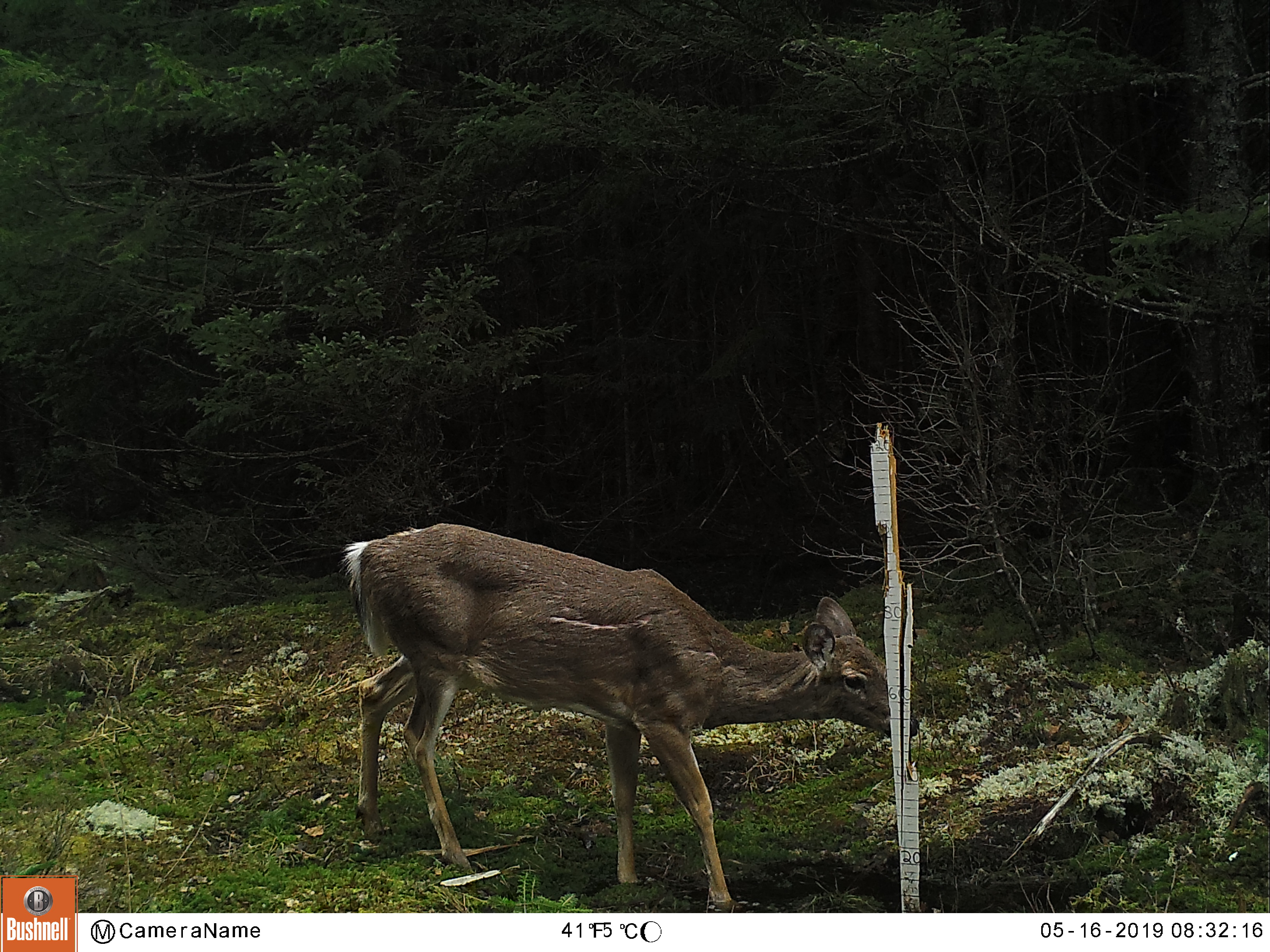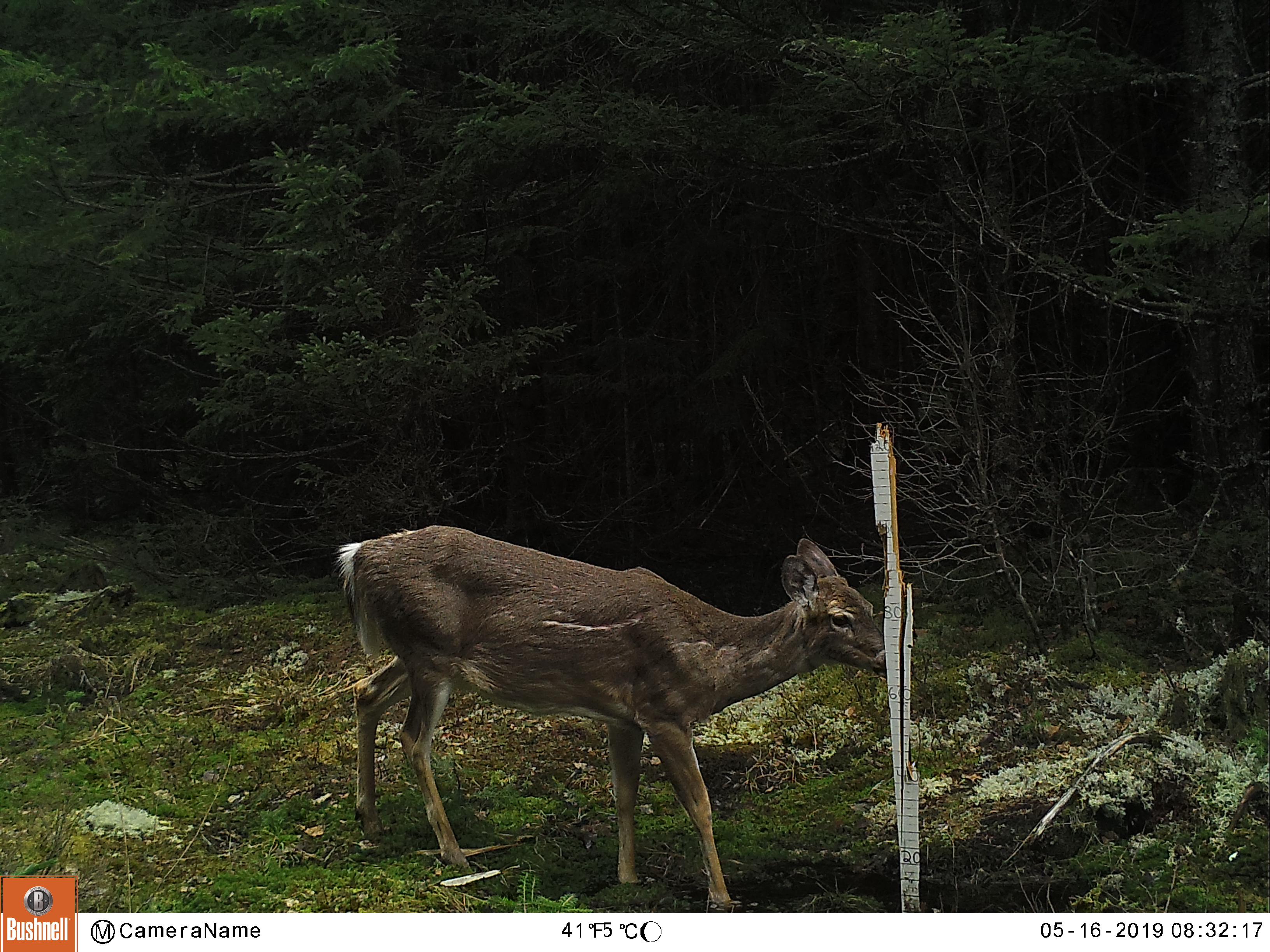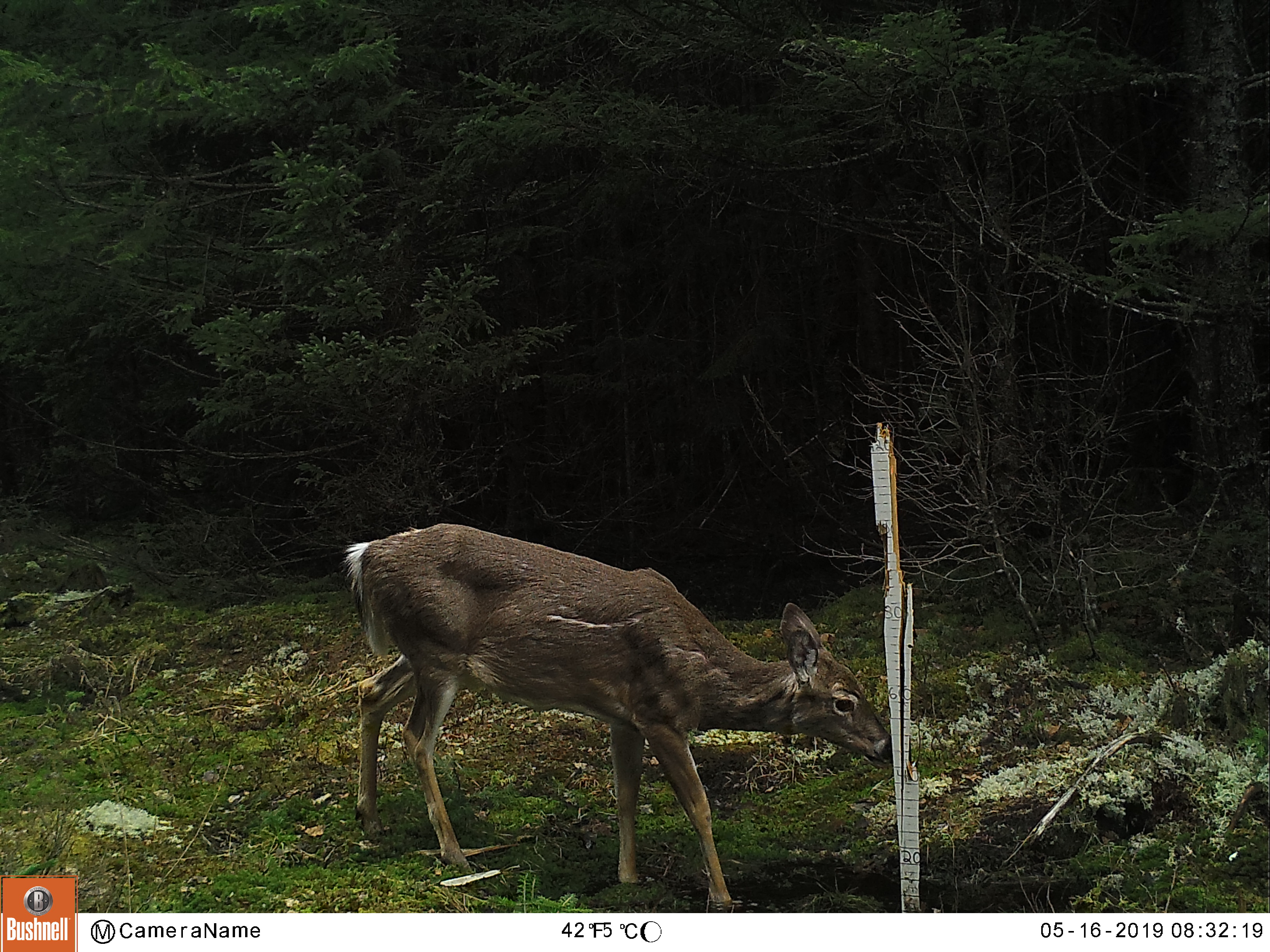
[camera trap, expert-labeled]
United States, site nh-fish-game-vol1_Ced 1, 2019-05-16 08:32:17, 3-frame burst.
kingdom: Animalia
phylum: Chordata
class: Mammalia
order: Artiodactyla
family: Cervidae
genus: Odocoileus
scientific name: Odocoileus virginianus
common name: white-tailed deer